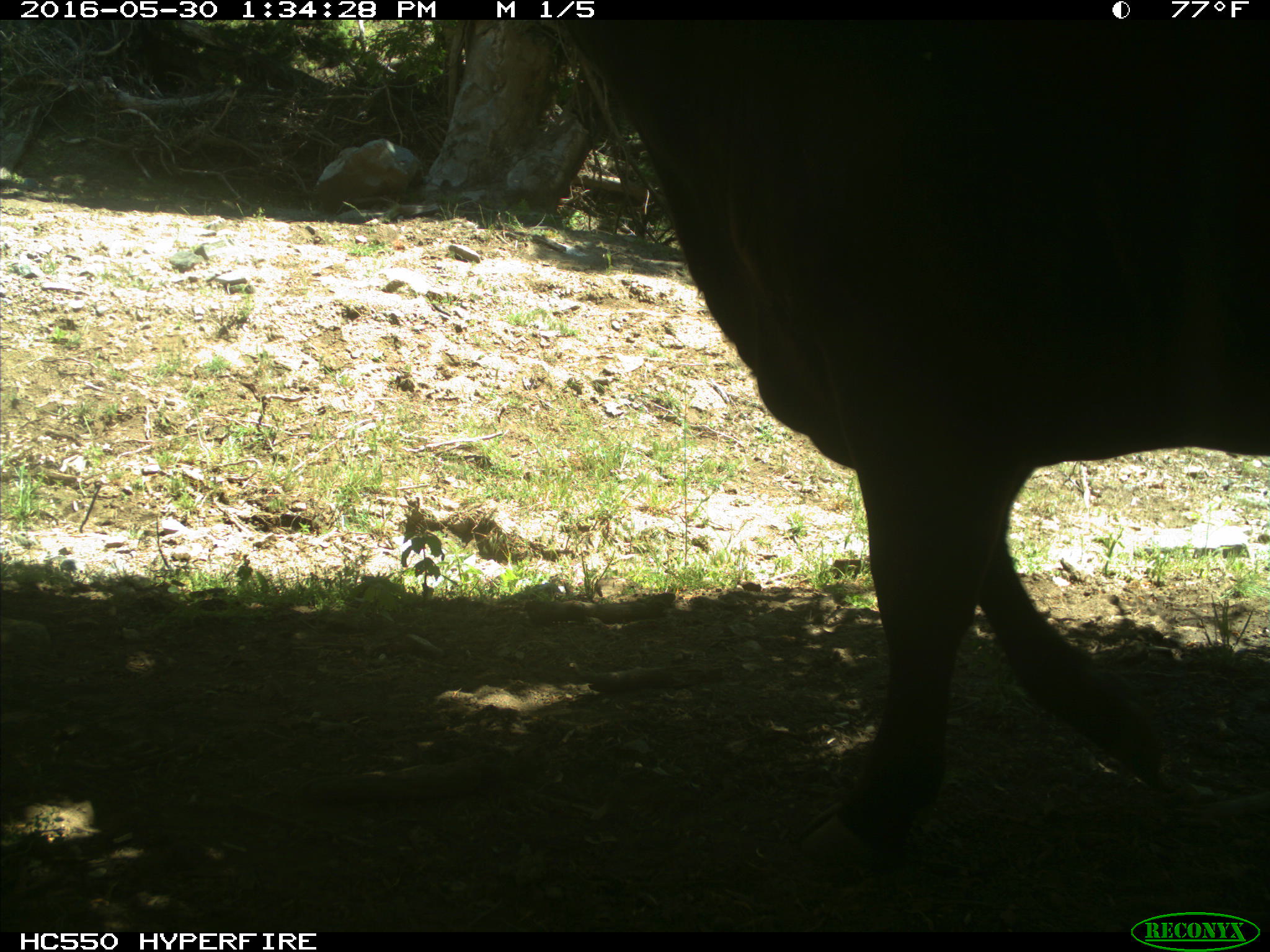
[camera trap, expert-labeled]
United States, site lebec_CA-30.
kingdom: Animalia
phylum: Chordata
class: Mammalia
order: Artiodactyla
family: Bovidae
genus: Bos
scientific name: Bos taurus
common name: domestic cow